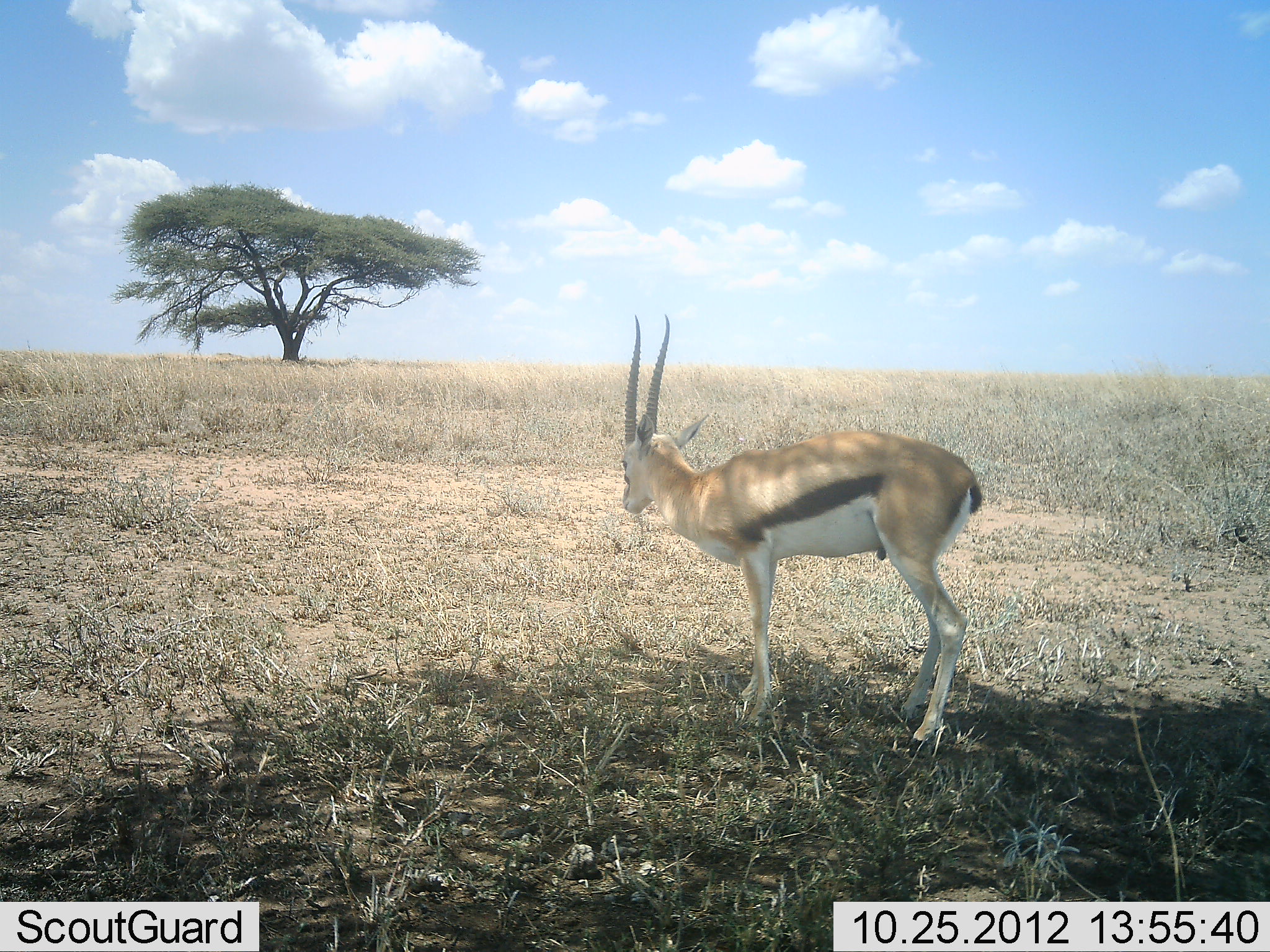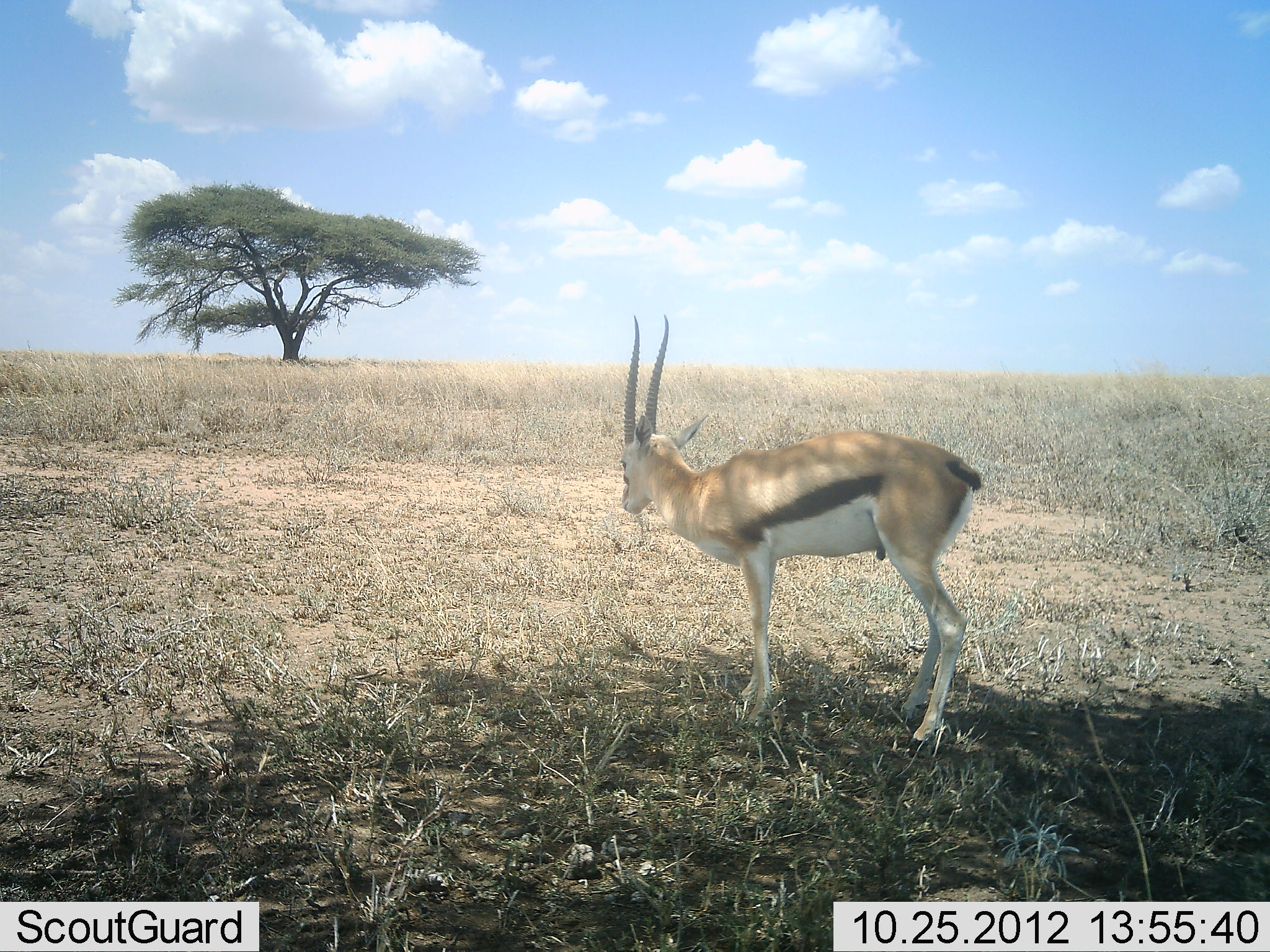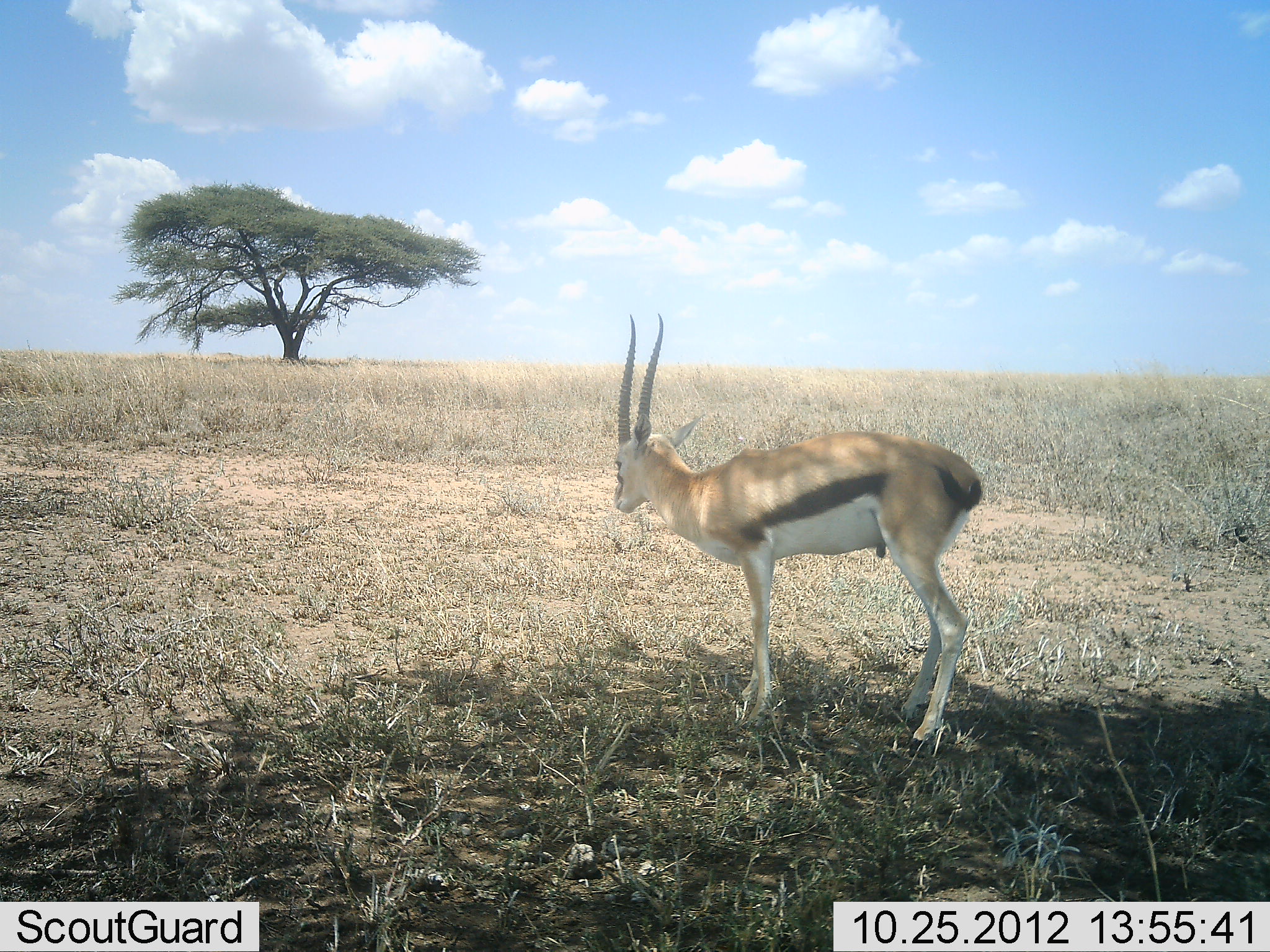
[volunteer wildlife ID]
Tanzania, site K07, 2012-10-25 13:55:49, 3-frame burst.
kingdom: Animalia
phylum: Chordata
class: Mammalia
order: Artiodactyla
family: Bovidae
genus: Eudorcas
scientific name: Eudorcas thomsonii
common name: thomson's gazelle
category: gazellethomsons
Gazellethomsons (thomson's gazelle) (Eudorcas thomsonii), count 1. Behavior (volunteer vote fractions): standing 100%, resting 0%, moving 0%, interacting 0%. Young present (vote fraction): 0%. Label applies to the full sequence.